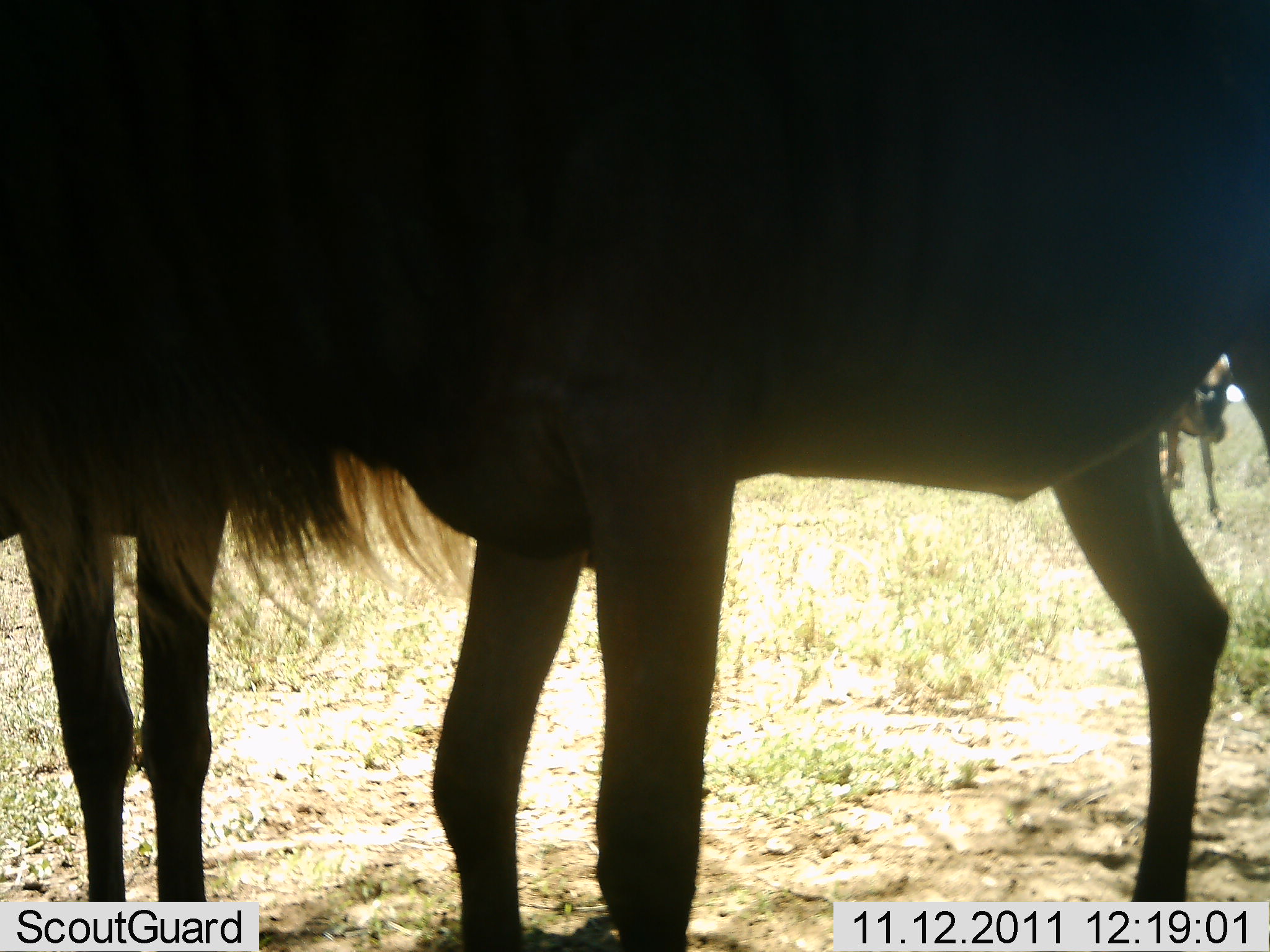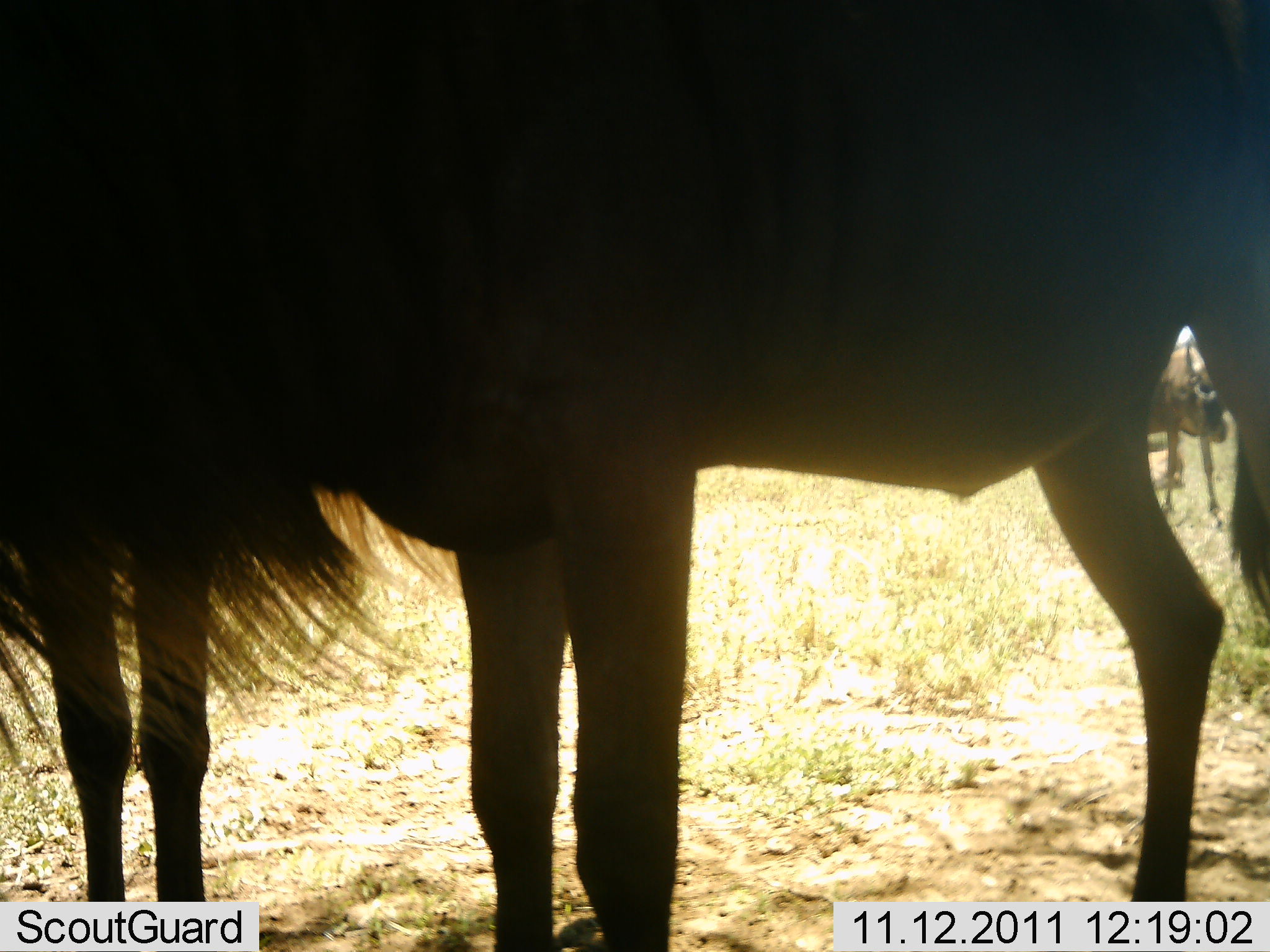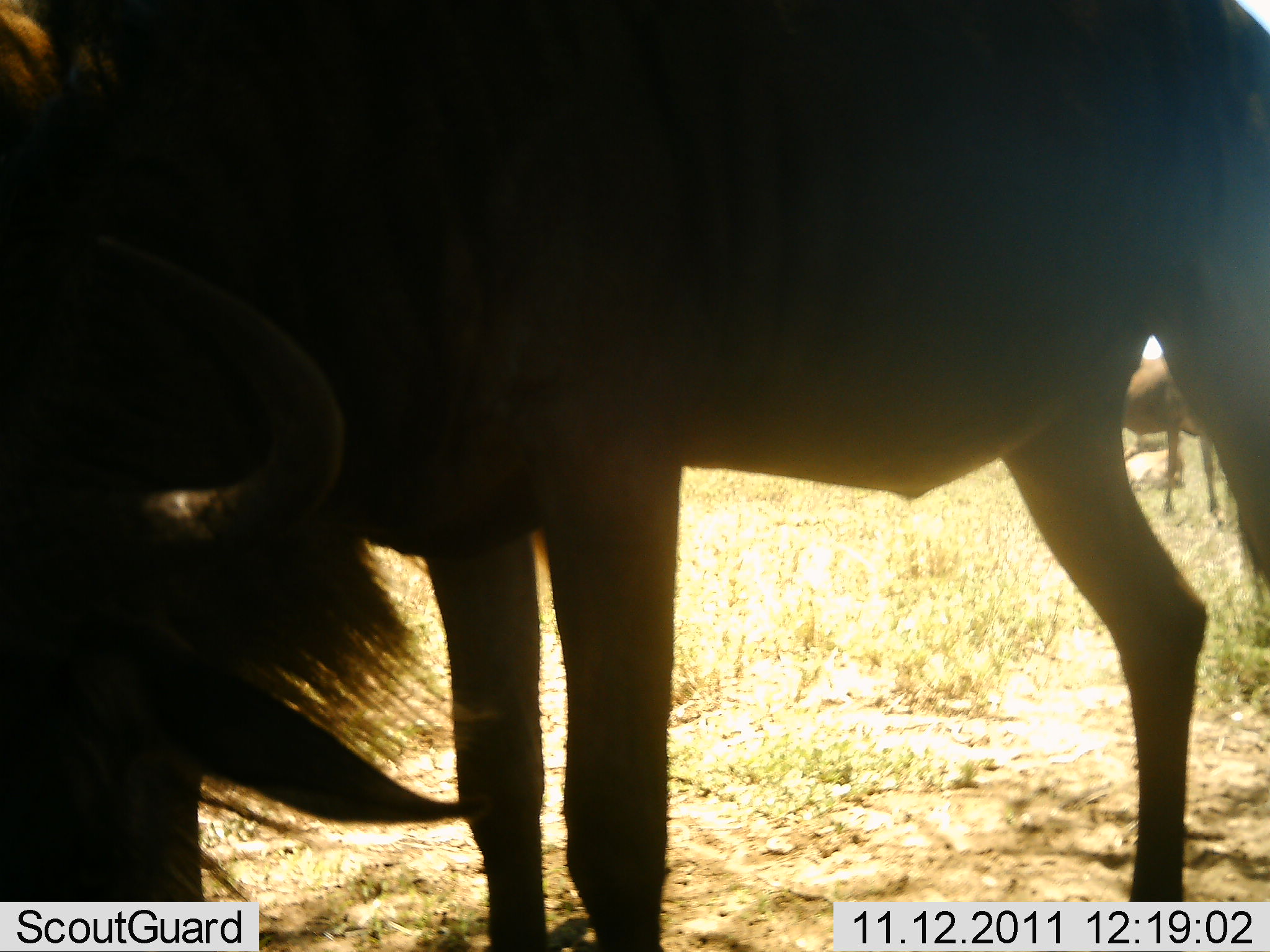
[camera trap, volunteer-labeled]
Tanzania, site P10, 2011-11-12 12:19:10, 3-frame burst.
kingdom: Animalia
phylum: Chordata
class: Mammalia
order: Artiodactyla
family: Bovidae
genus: Connochaetes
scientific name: Connochaetes taurinus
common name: blue wildebeest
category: wildebeest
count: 3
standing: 100%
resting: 0%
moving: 8%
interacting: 0%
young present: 0%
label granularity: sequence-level